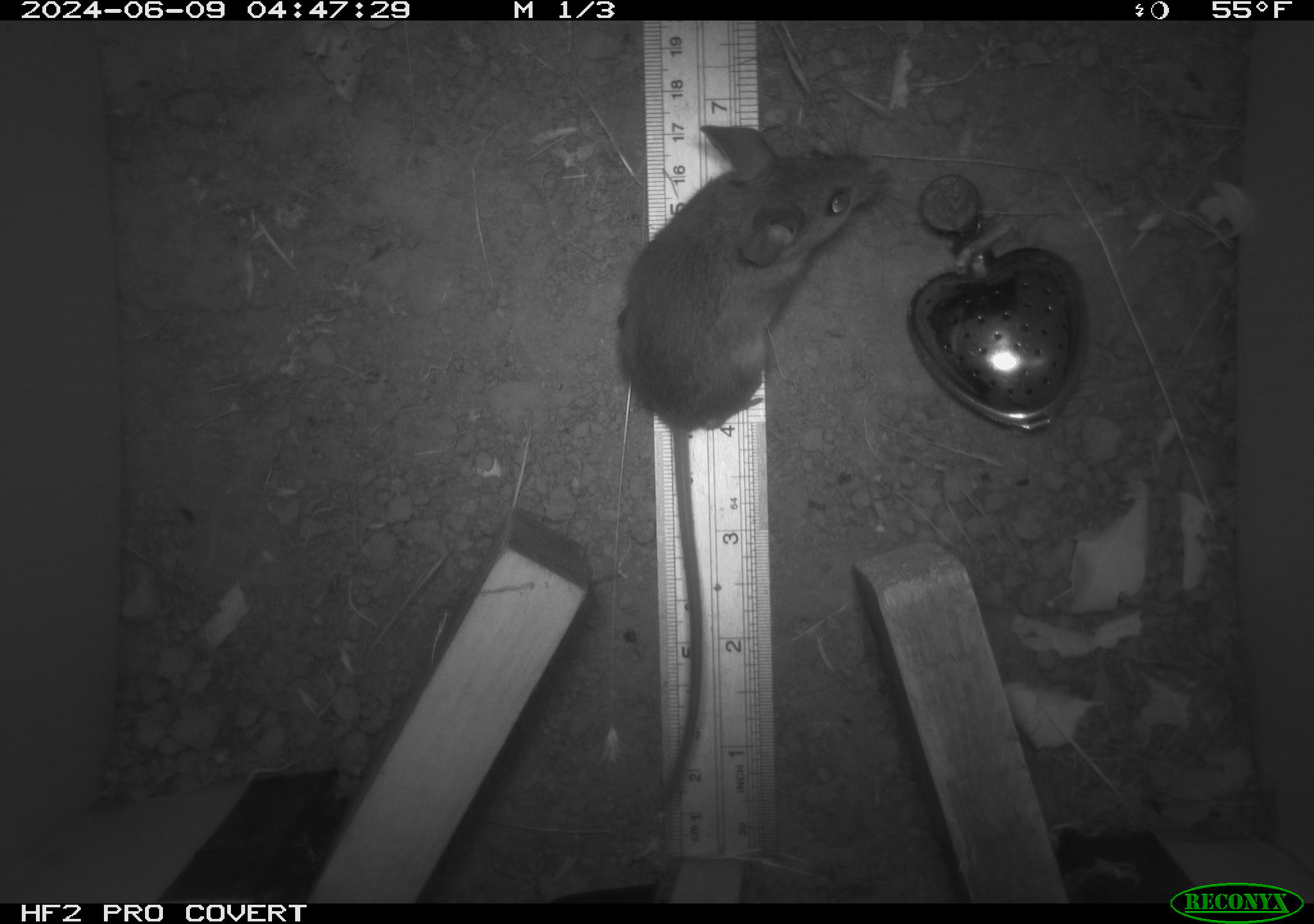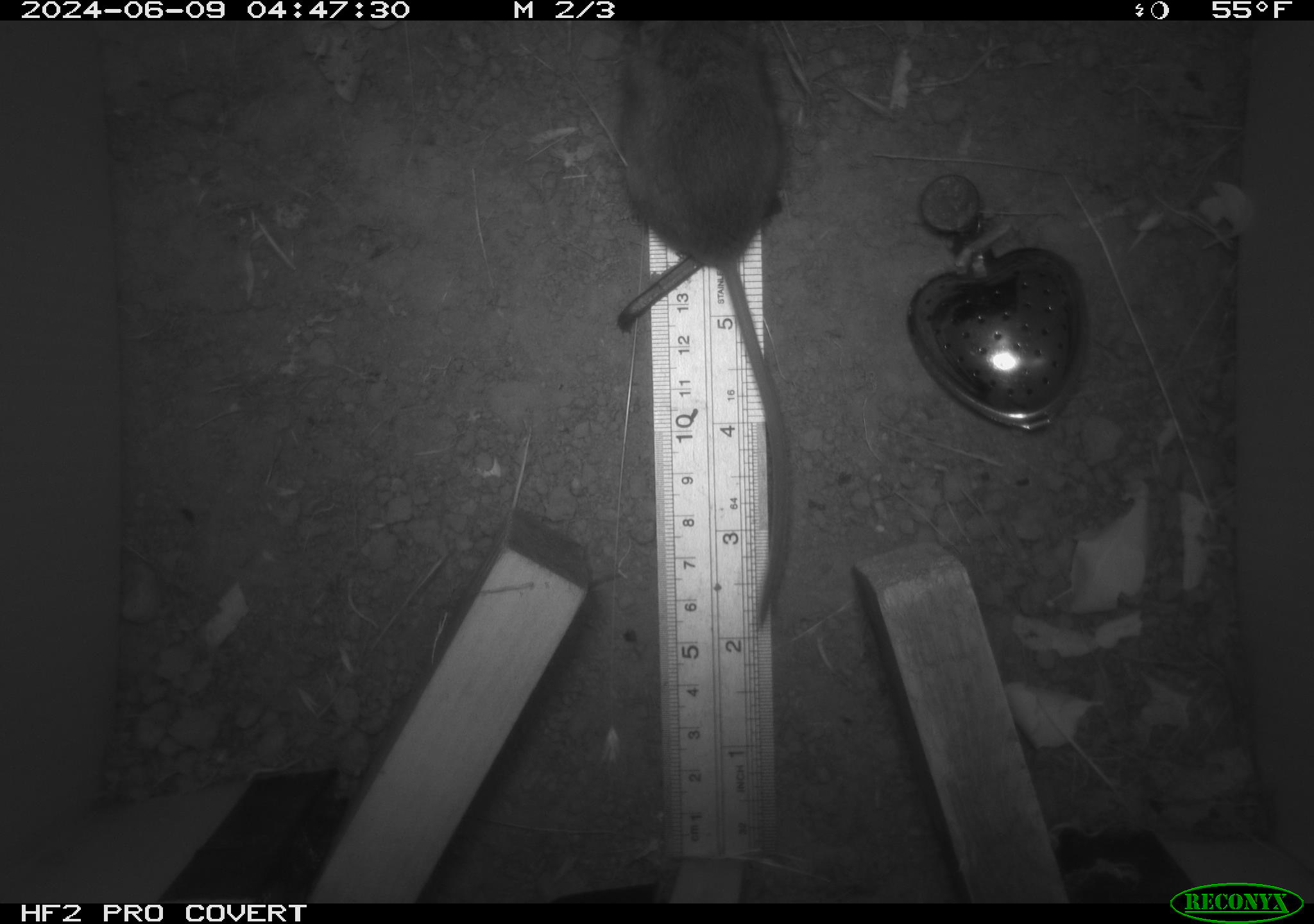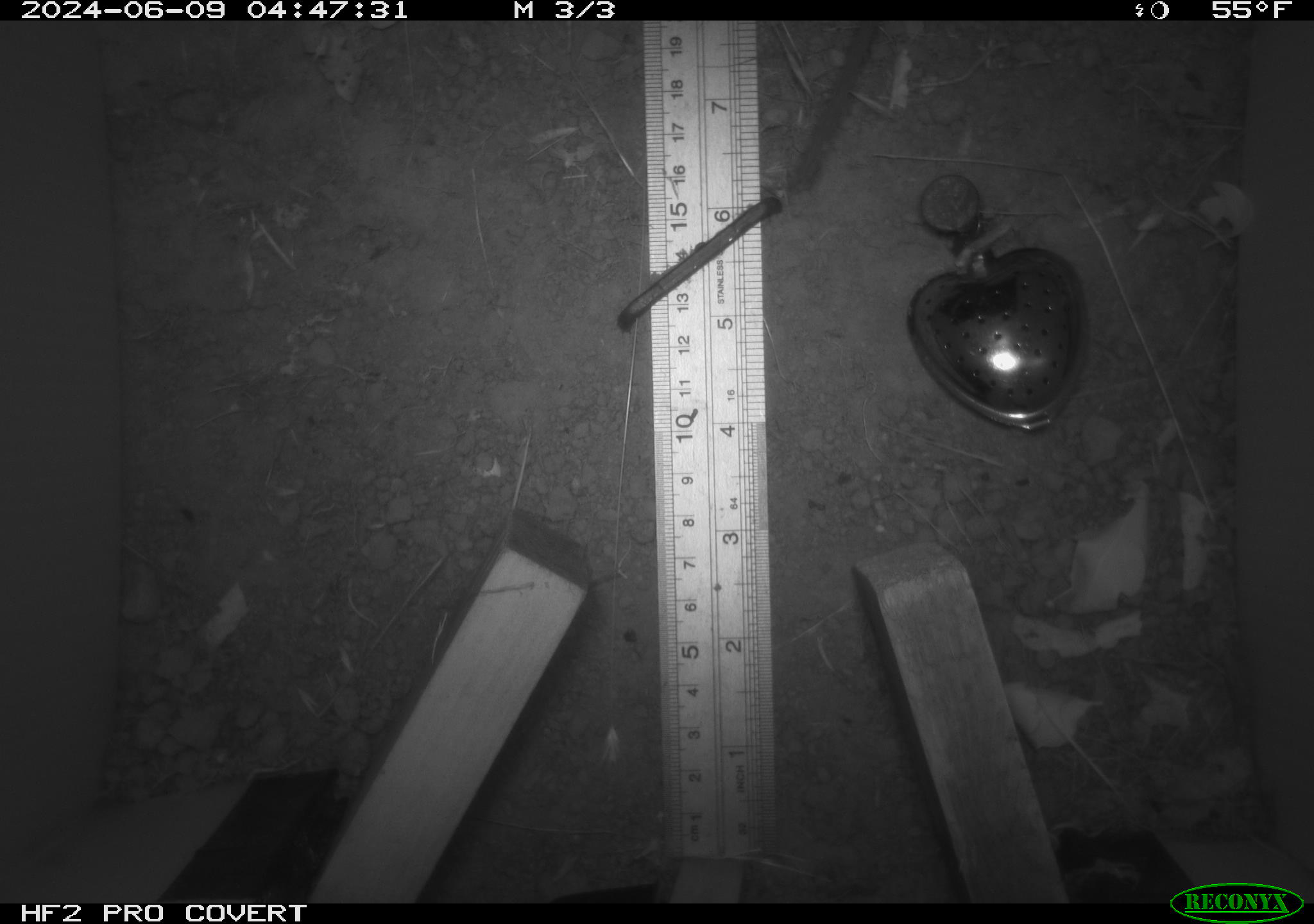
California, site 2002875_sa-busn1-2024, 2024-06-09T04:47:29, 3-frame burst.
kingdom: Animalia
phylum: Chordata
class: Mammalia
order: Rodentia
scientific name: Rodentia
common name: mouse species